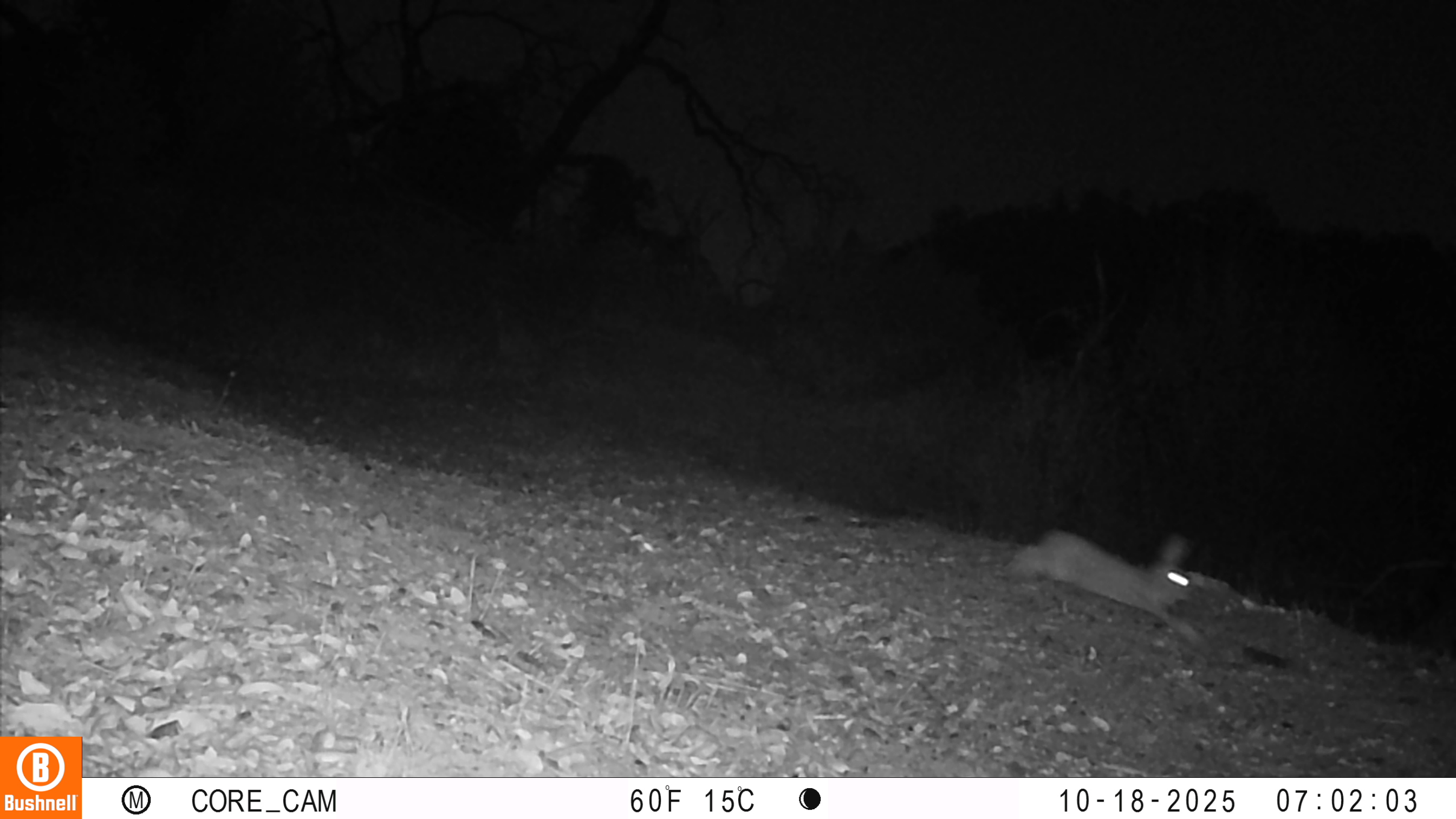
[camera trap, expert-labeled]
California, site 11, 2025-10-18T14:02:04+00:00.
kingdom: Animalia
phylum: Chordata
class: Mammalia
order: Lagomorpha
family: Leporidae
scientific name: Leporidae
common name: rabbit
Rabbit (Leporidae).